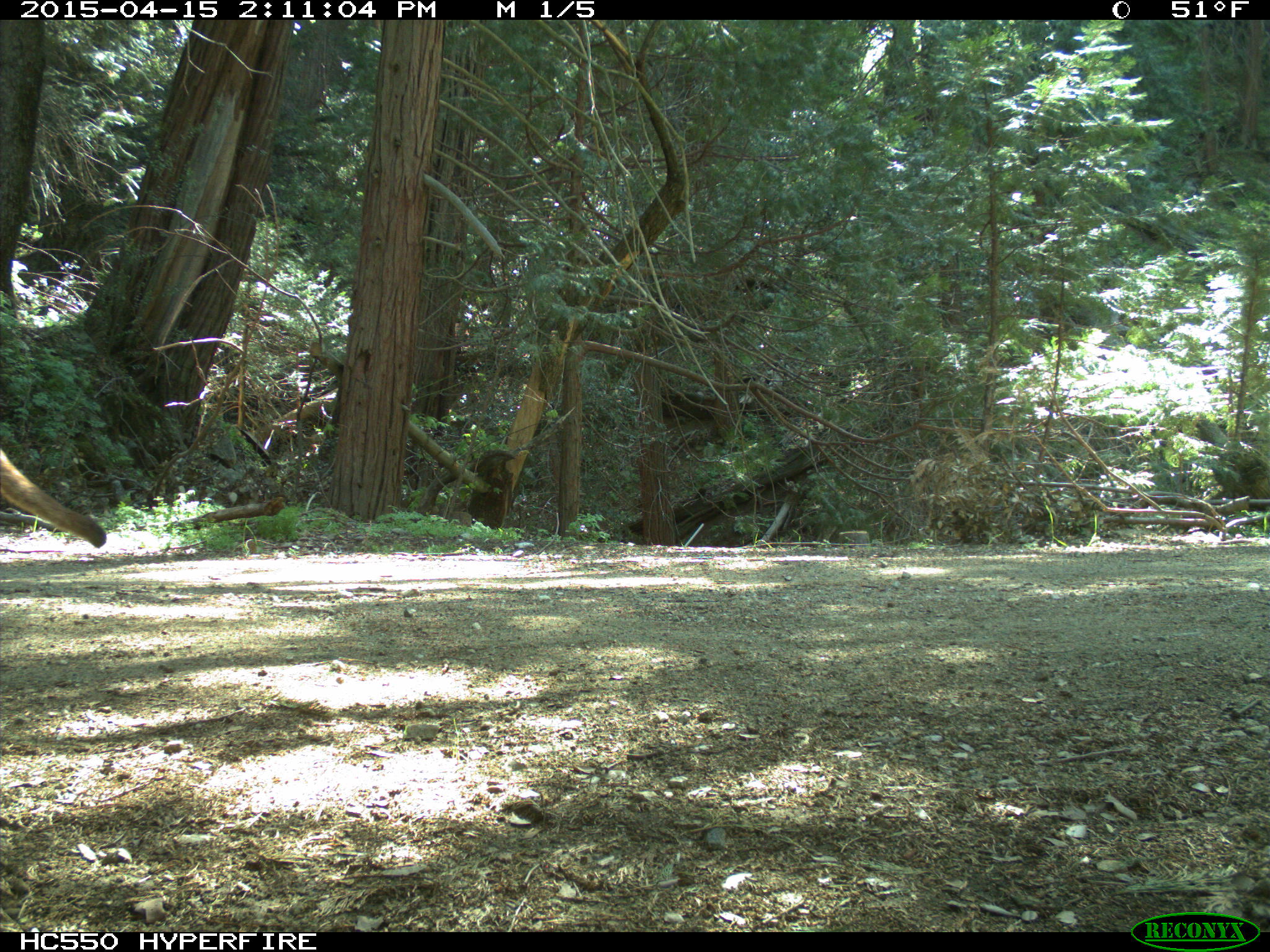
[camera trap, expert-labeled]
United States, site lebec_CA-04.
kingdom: Animalia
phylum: Chordata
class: Mammalia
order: Carnivora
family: Felidae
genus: Puma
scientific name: Puma concolor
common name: mountain lion